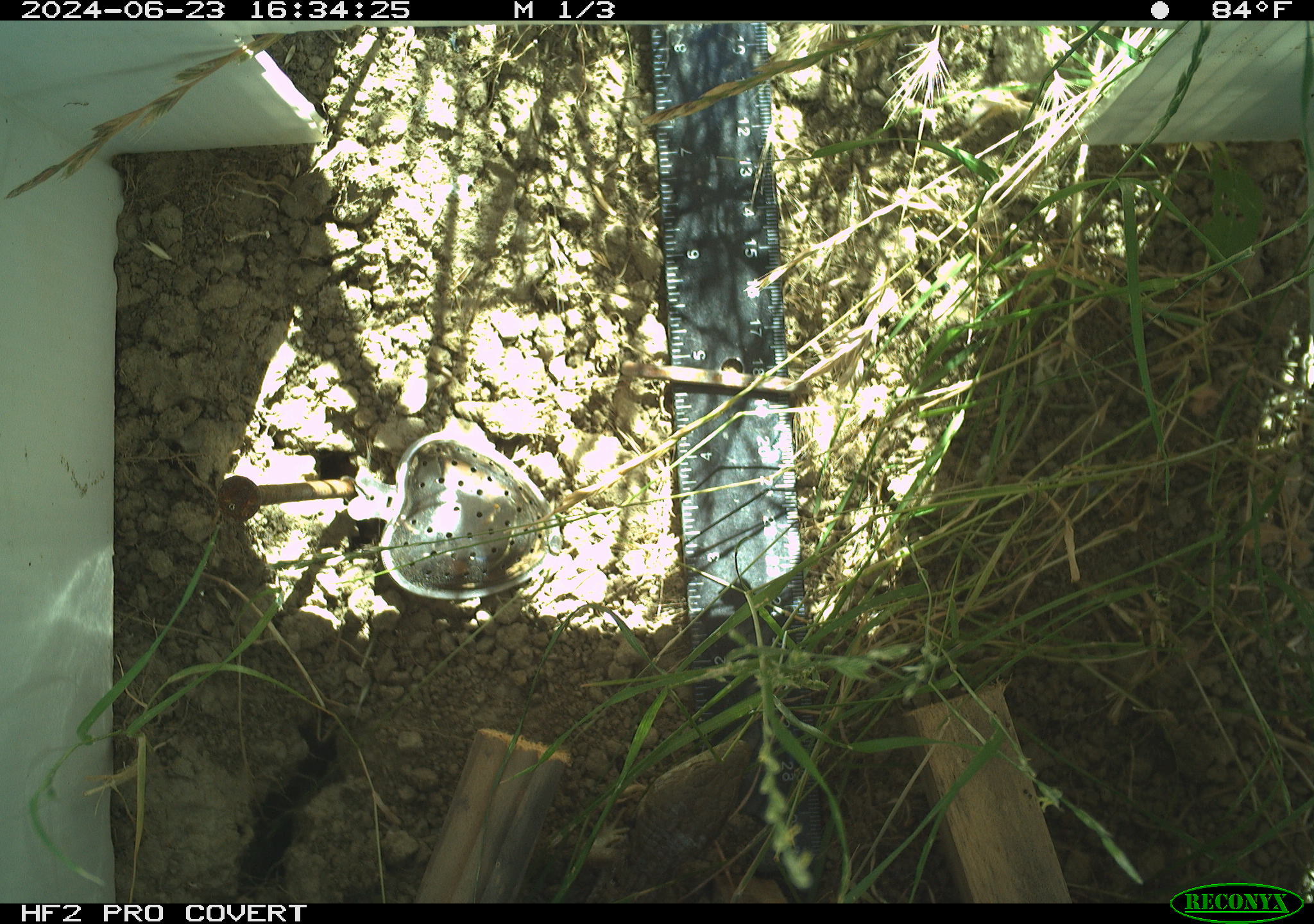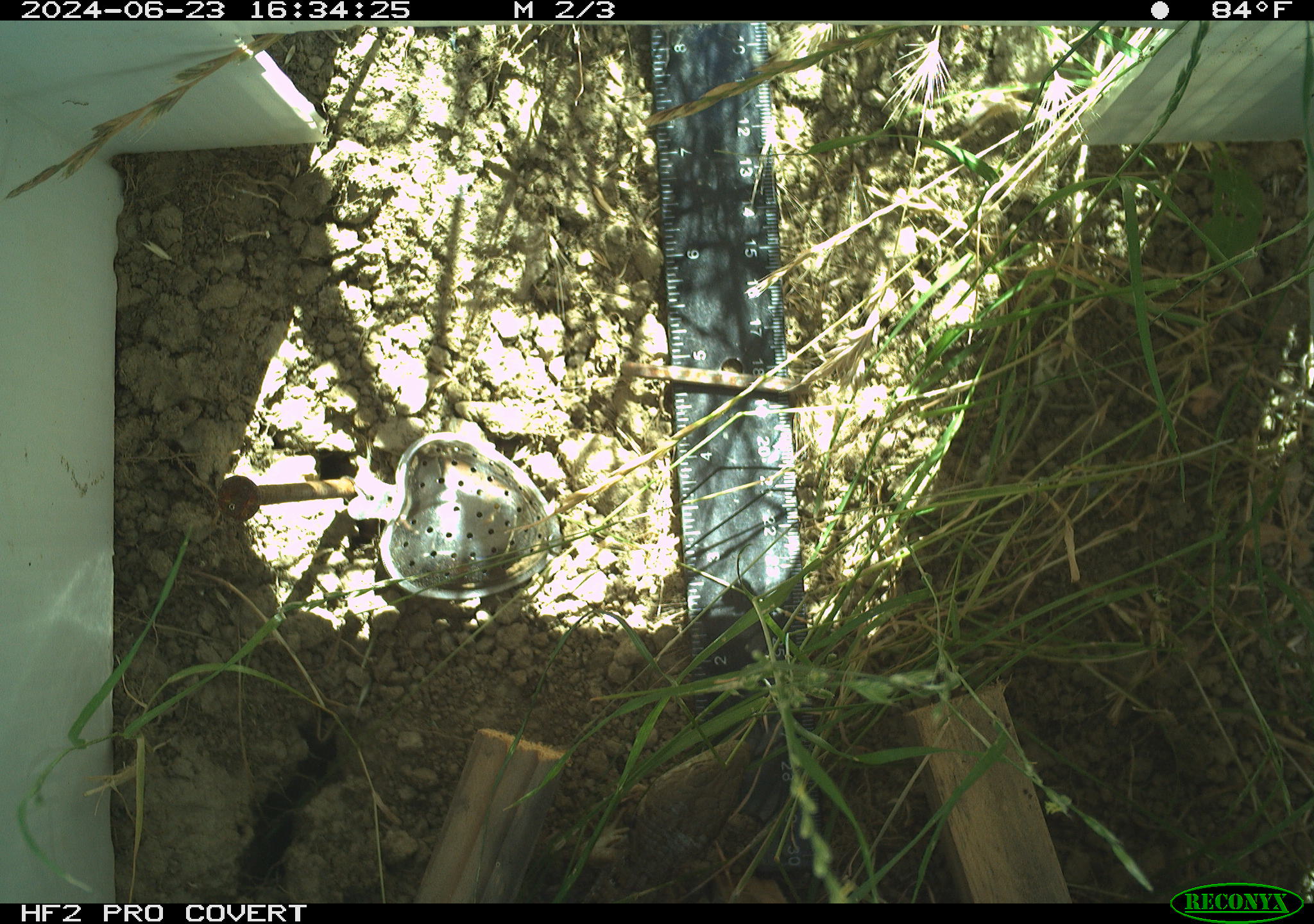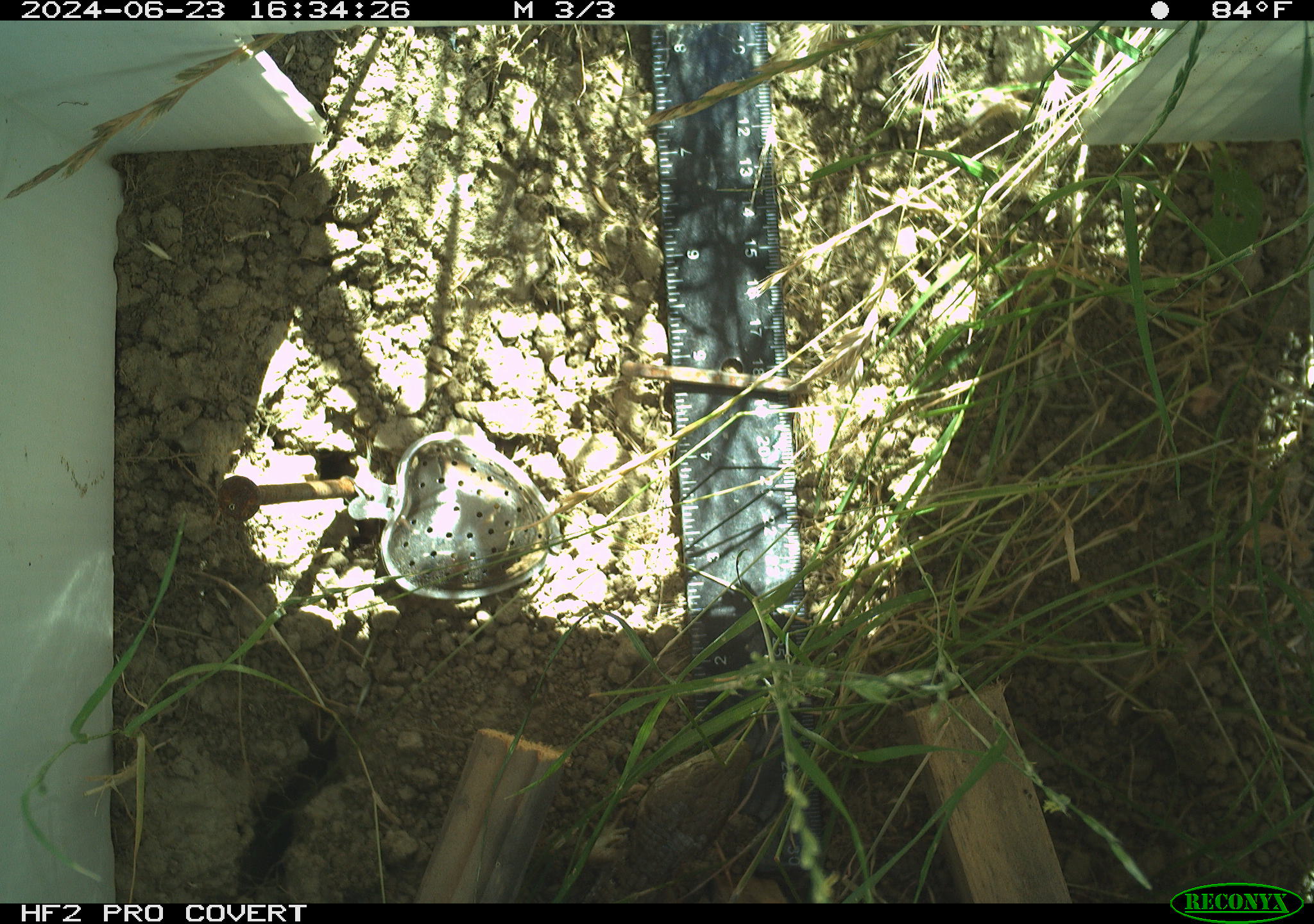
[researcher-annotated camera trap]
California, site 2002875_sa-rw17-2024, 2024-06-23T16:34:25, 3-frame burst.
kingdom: Animalia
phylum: Chordata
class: Reptilia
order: Squamata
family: Anguidae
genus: Elgaria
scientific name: Elgaria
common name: alligator lizards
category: elgaria species